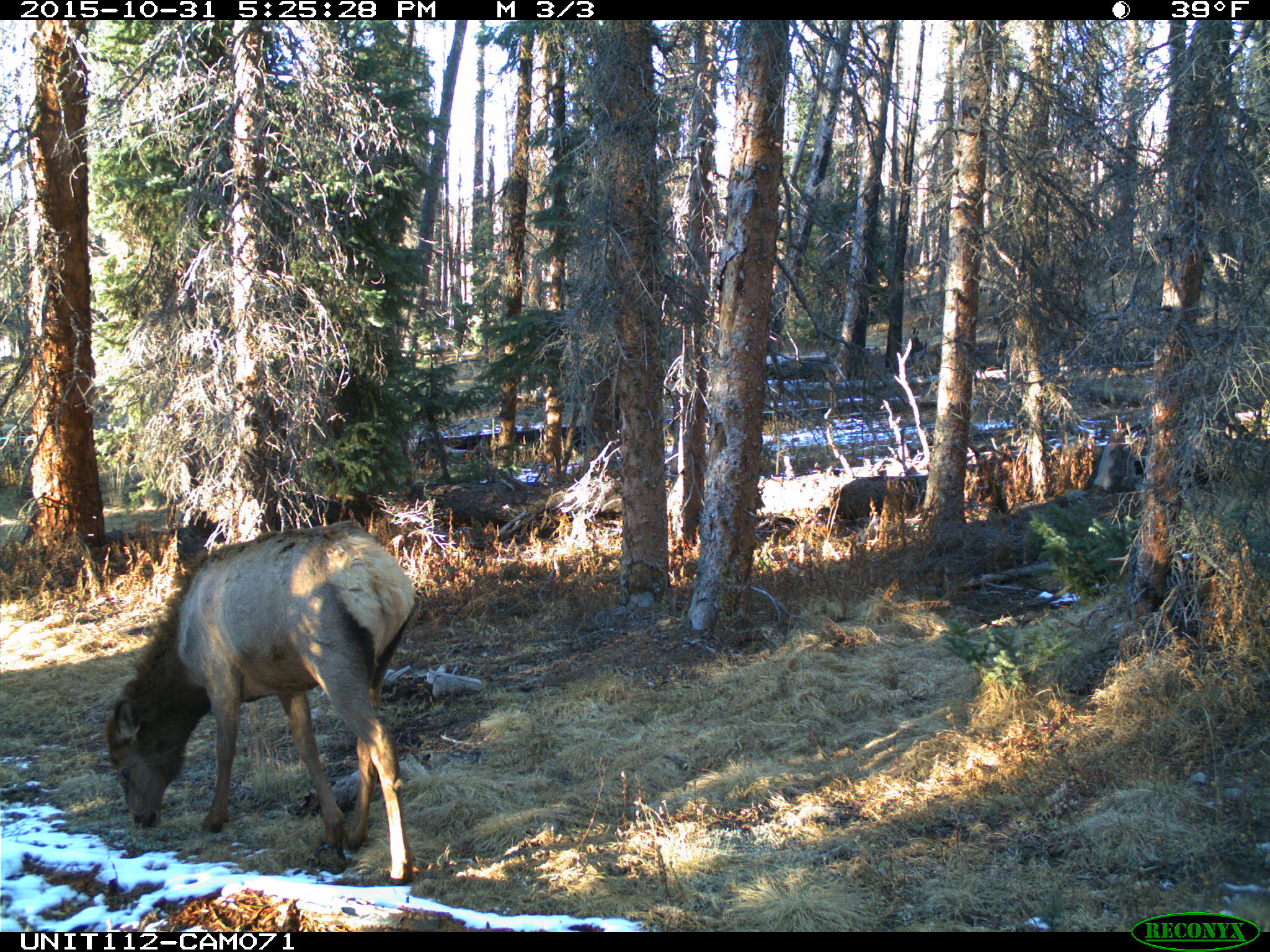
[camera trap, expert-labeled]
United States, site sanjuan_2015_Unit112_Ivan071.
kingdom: Animalia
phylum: Chordata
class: Mammalia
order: Artiodactyla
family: Cervidae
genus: Cervus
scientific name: Cervus elaphus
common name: red deer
Cervus elaphus (red deer).